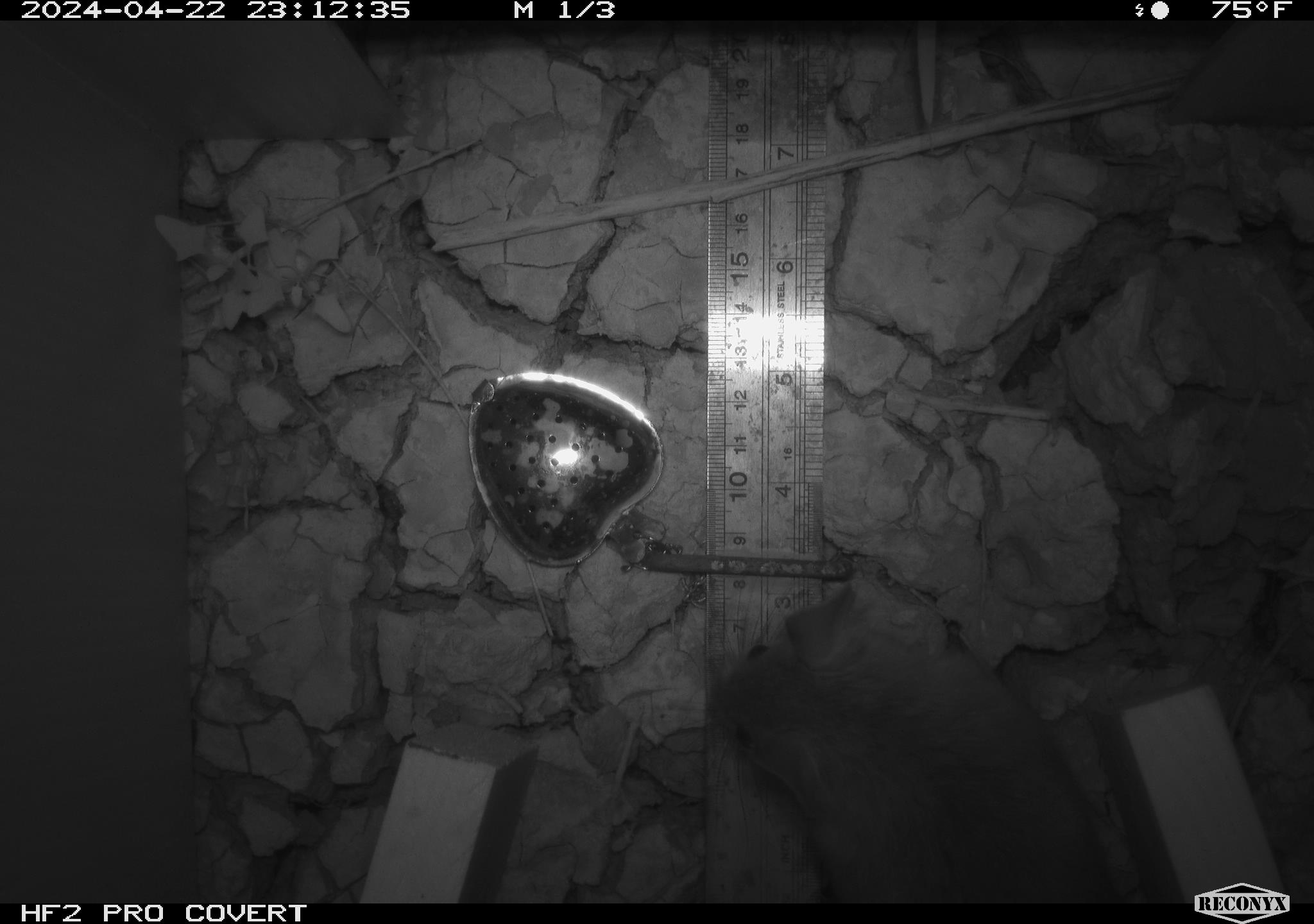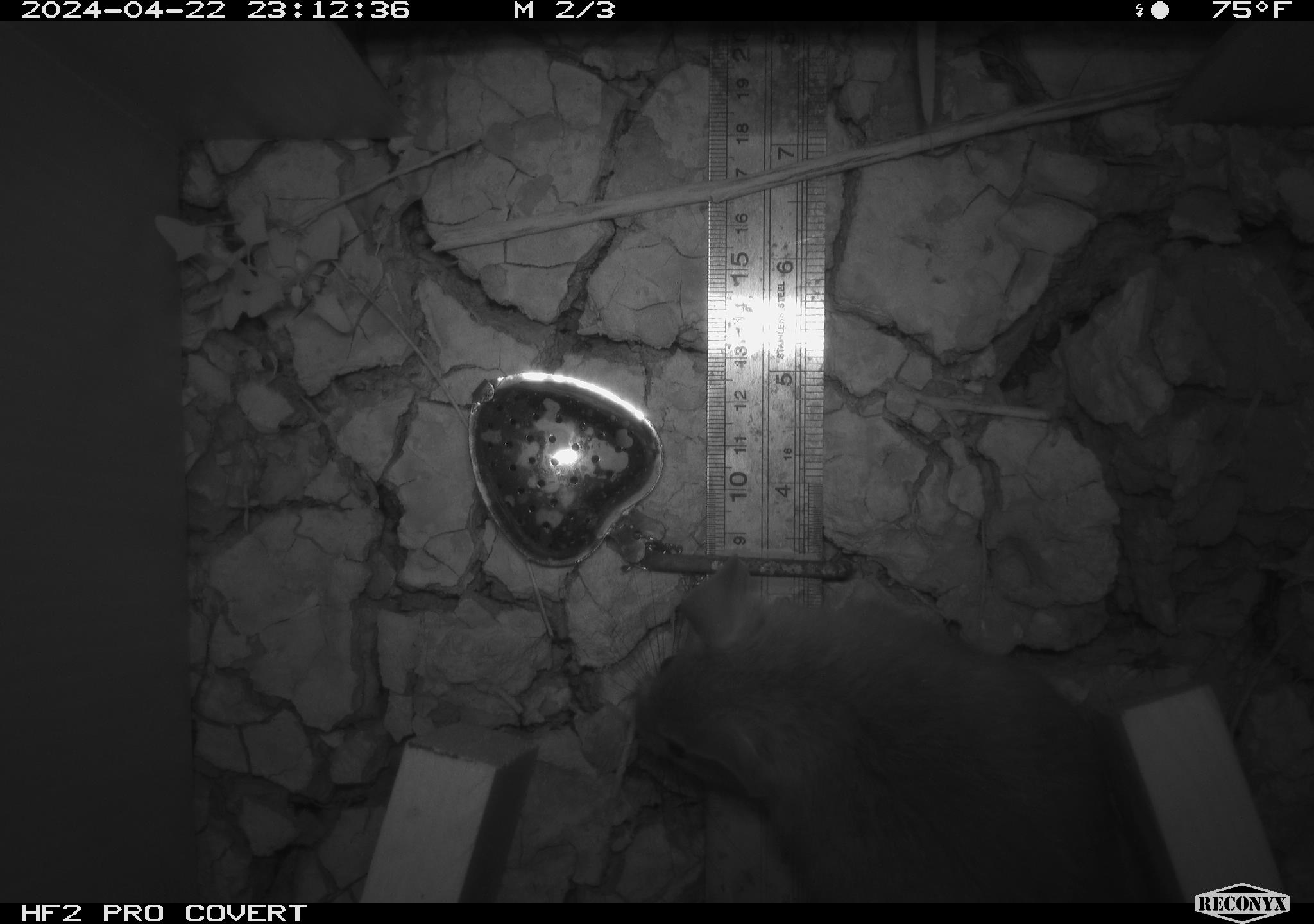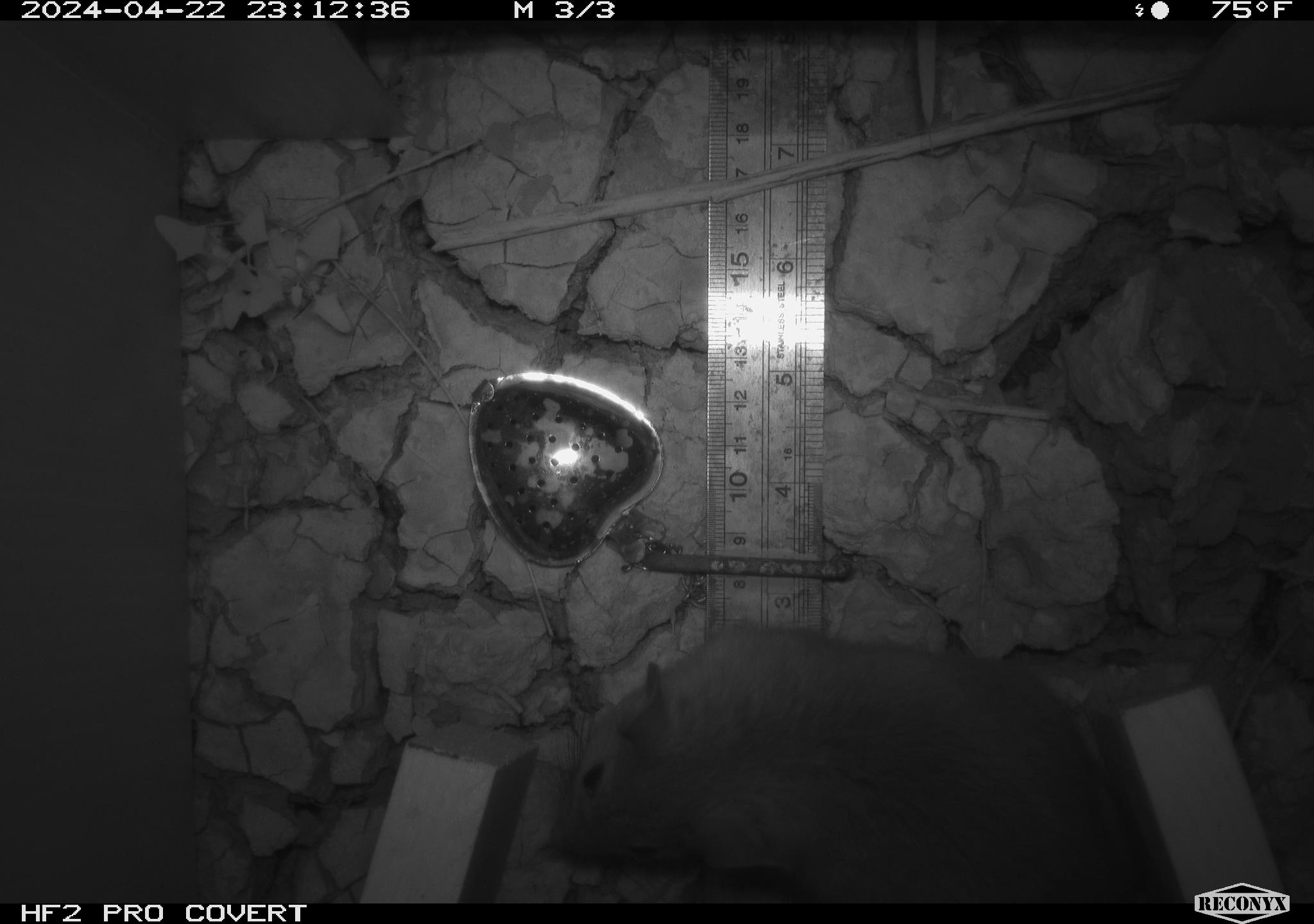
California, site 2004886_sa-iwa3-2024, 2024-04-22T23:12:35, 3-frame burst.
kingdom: Animalia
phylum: Chordata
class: Mammalia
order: Rodentia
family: Cricetidae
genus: Neotoma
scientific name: Neotoma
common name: pack rat or woodrat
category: neotoma species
Neotoma species (pack rat or woodrat) (Neotoma).